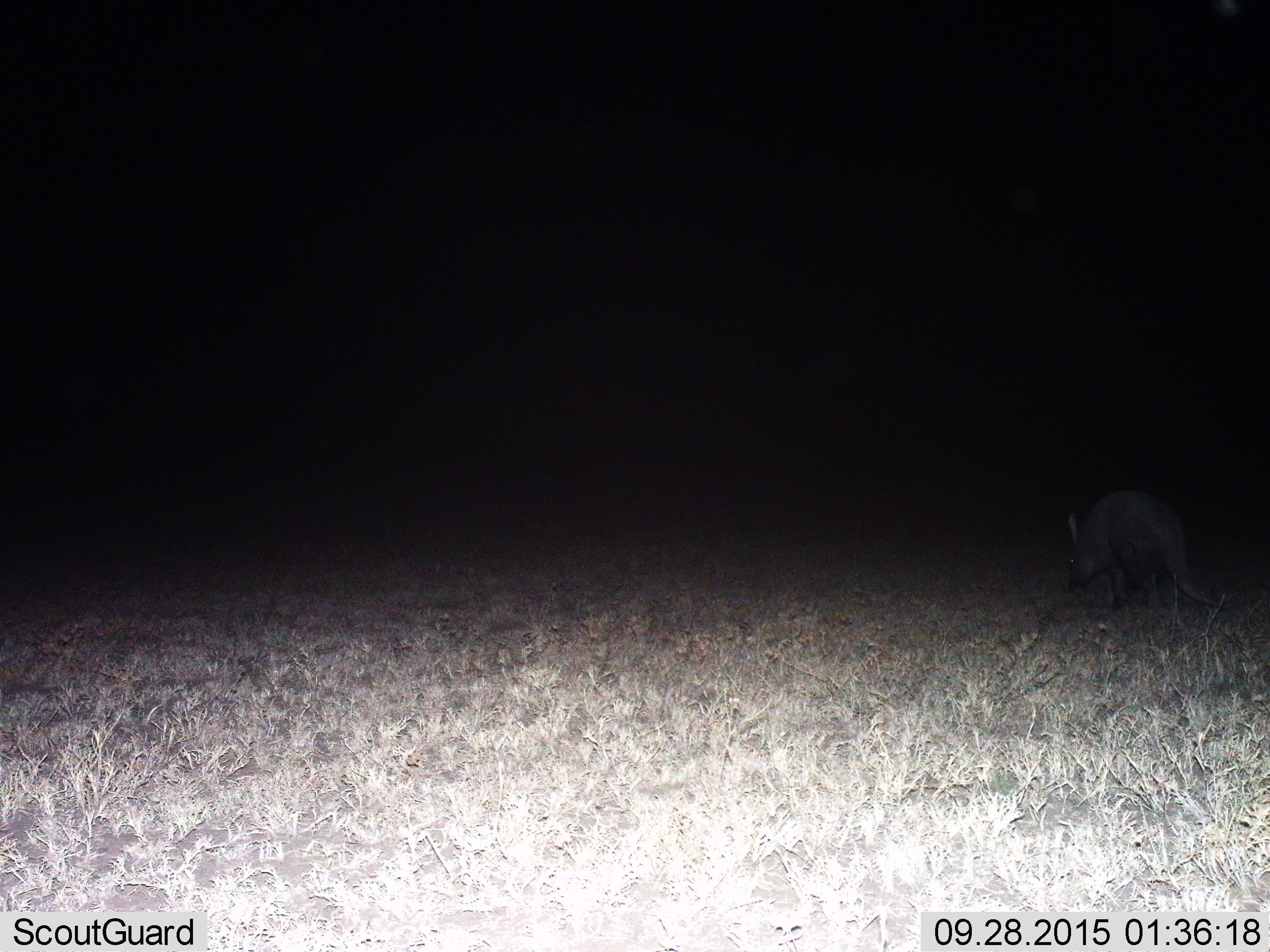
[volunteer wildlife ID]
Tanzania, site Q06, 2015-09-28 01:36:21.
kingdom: Animalia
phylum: Chordata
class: Mammalia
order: Tubulidentata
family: Orycteropodidae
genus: Orycteropus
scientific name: Orycteropus afer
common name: aardvark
Aardvark (Orycteropus afer), count 1. Behavior (volunteer vote fractions): standing 60%, resting 0%, moving 20%, interacting 0%. Young present (vote fraction): 0%. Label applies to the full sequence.